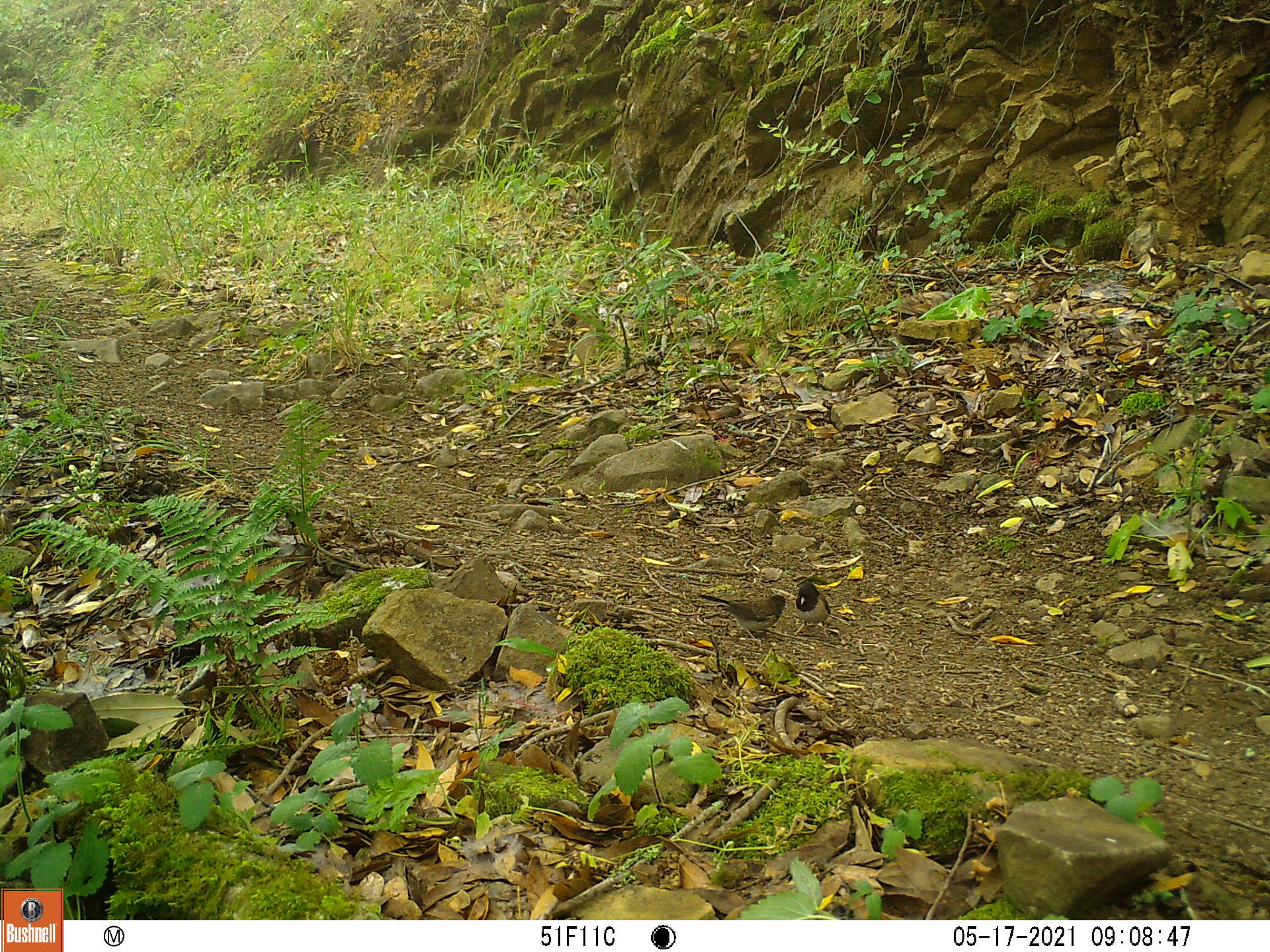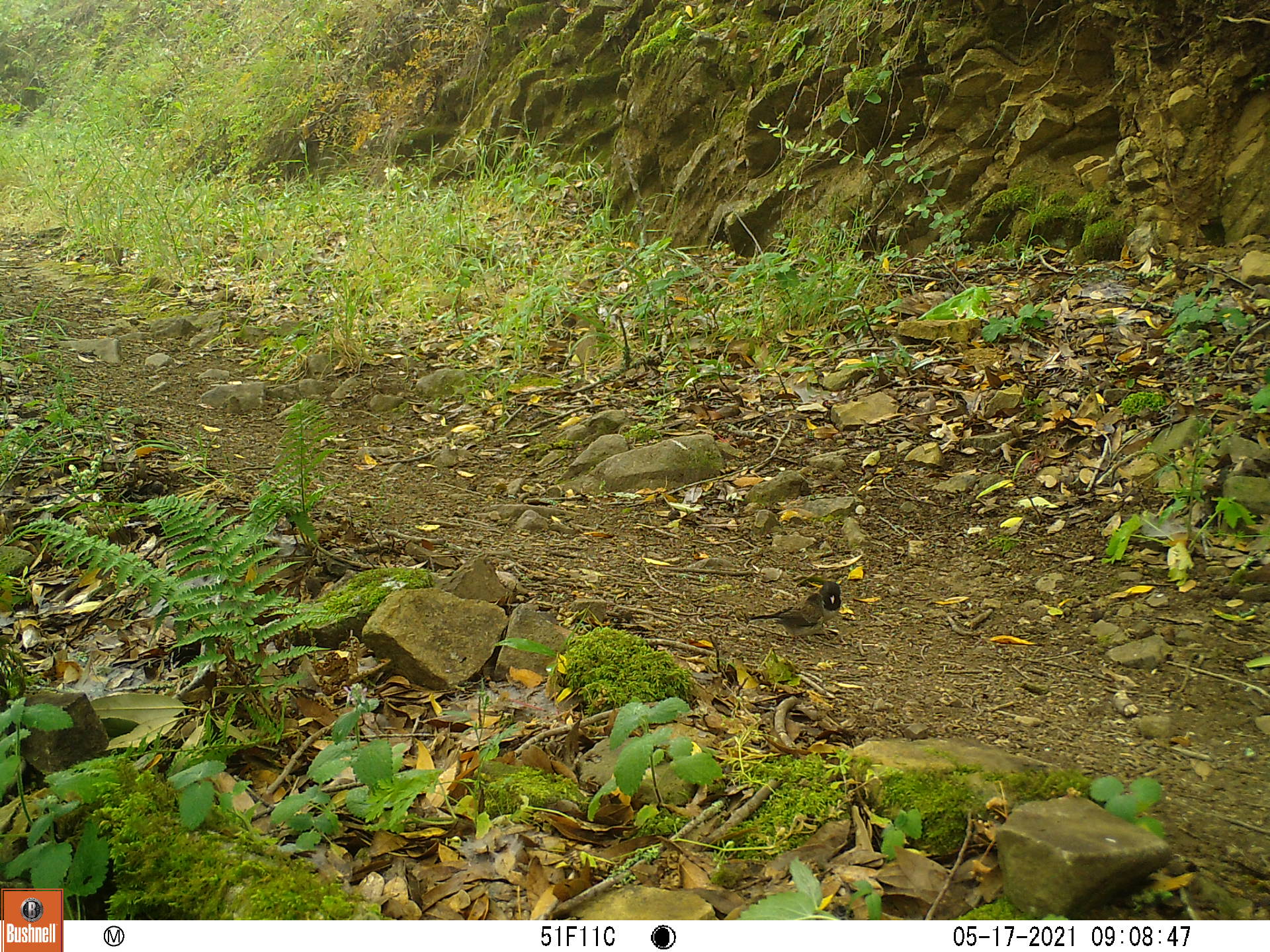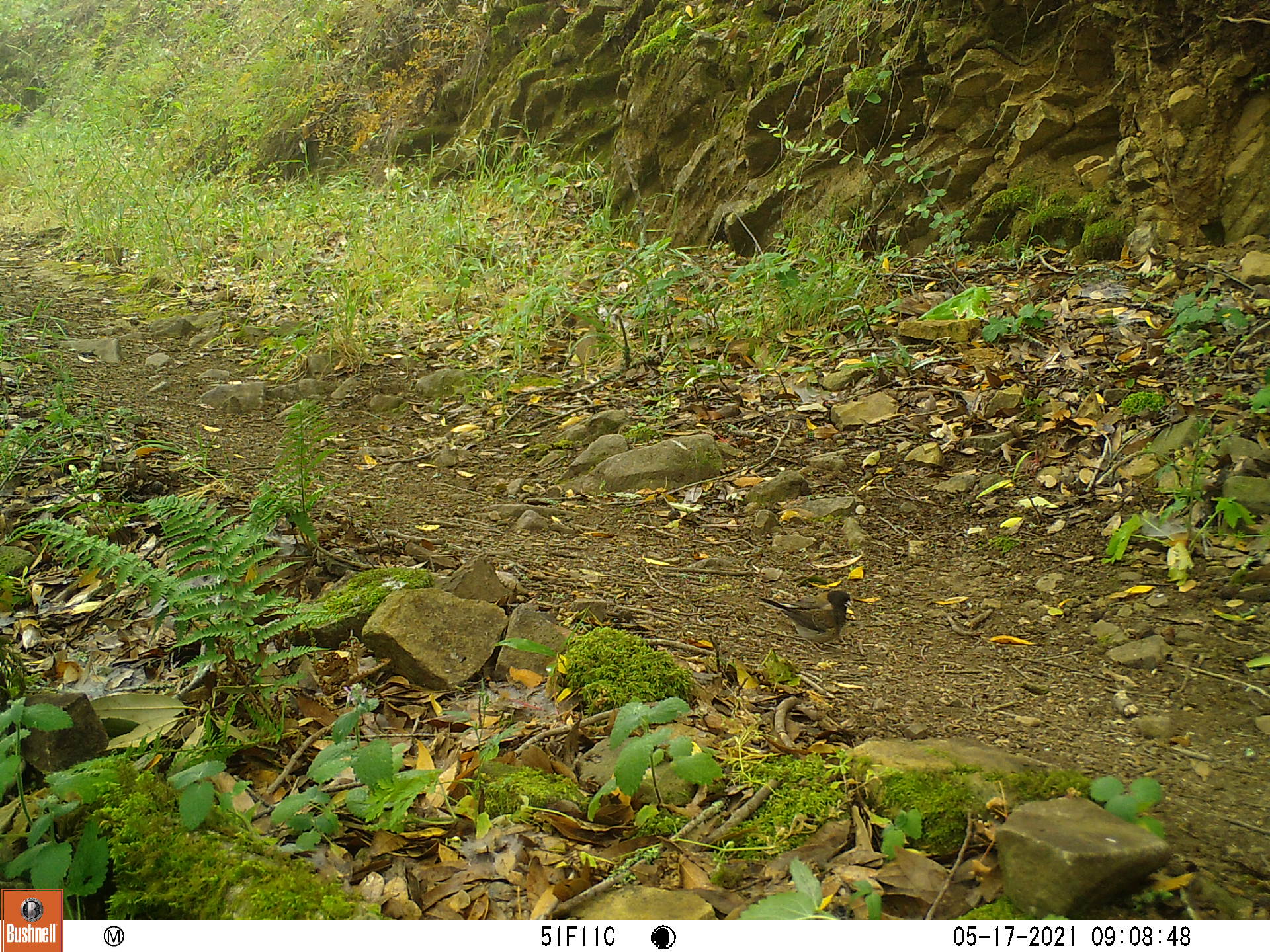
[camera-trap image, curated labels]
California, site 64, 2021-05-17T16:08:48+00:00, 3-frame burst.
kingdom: Animalia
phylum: Chordata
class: Aves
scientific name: Aves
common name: bird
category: unknown bird